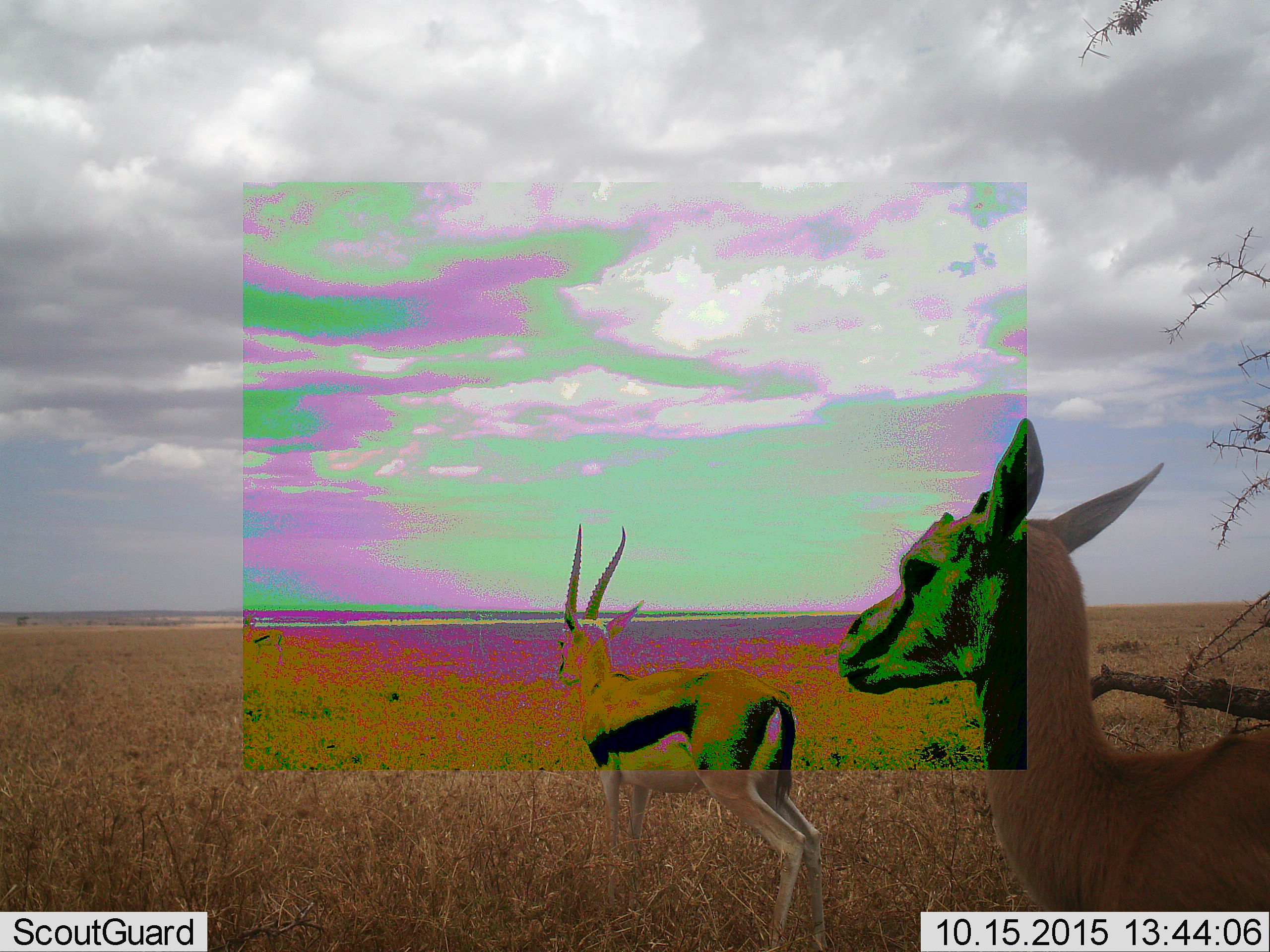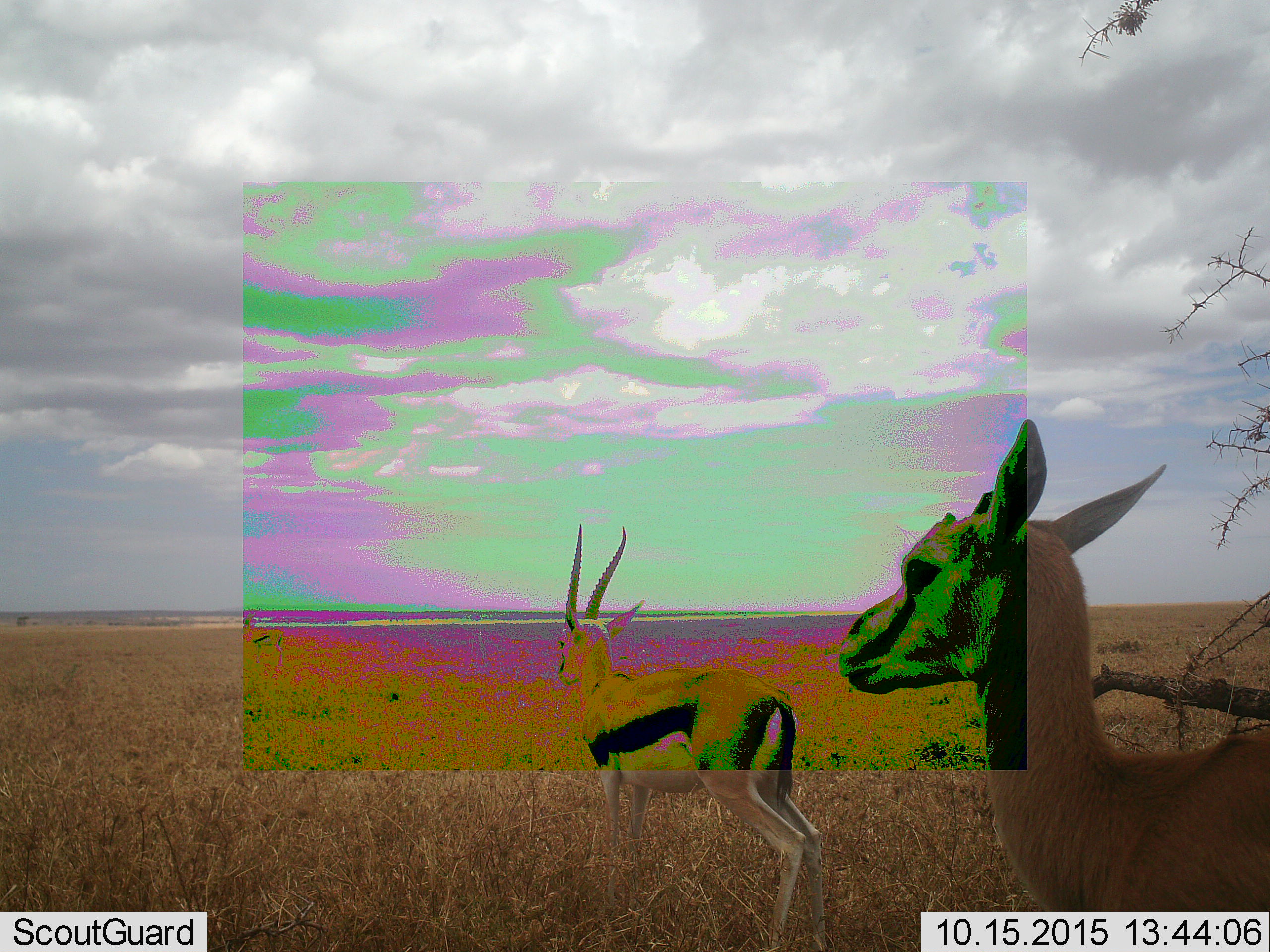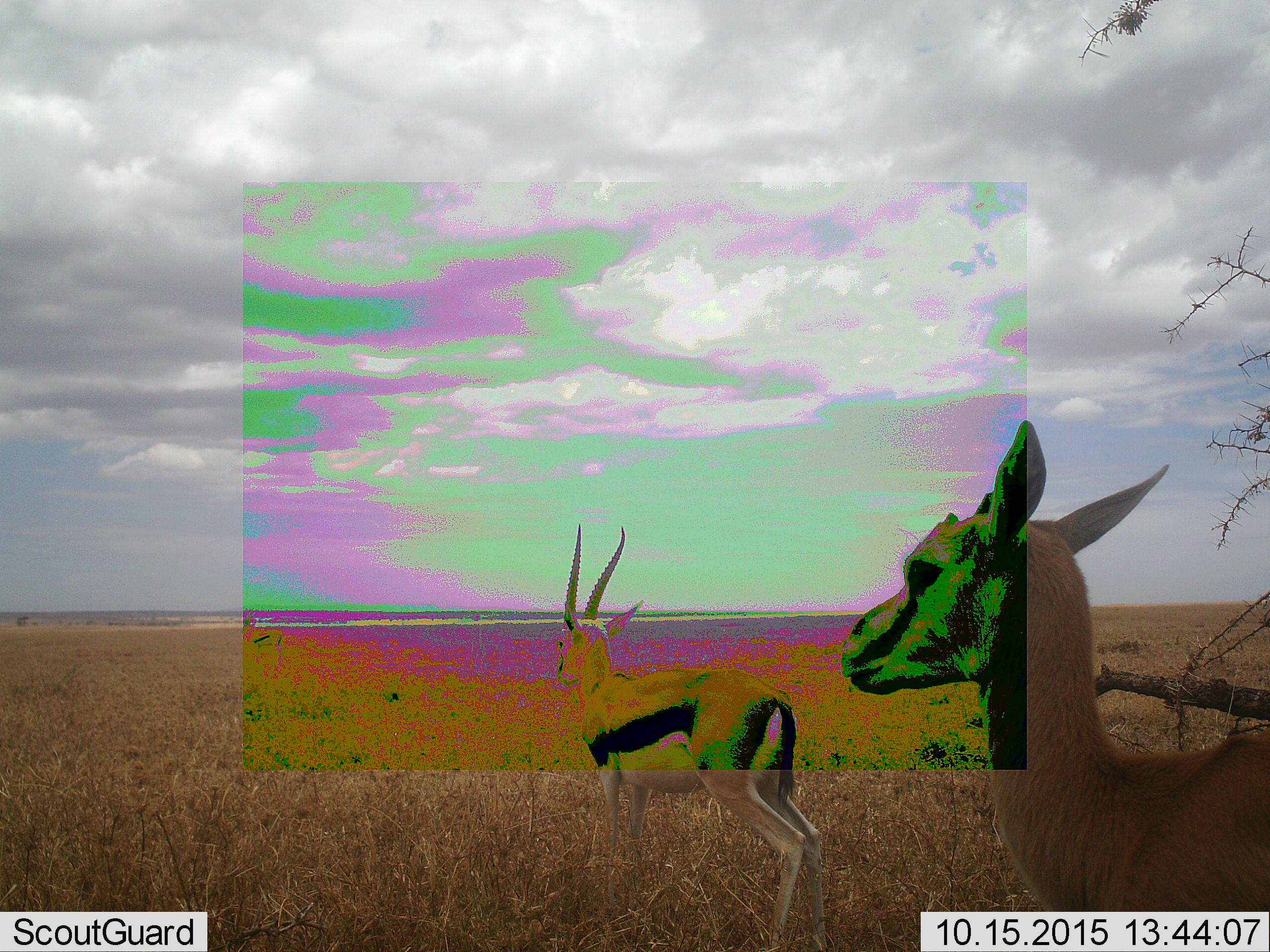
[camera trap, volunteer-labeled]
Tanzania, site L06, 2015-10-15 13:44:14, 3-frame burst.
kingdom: Animalia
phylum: Chordata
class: Mammalia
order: Artiodactyla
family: Bovidae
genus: Eudorcas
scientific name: Eudorcas thomsonii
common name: thomson's gazelle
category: gazellethomsons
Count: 3.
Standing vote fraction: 100%.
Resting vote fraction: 0%.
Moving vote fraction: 0%.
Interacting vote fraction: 0%.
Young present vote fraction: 0%.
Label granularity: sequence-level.